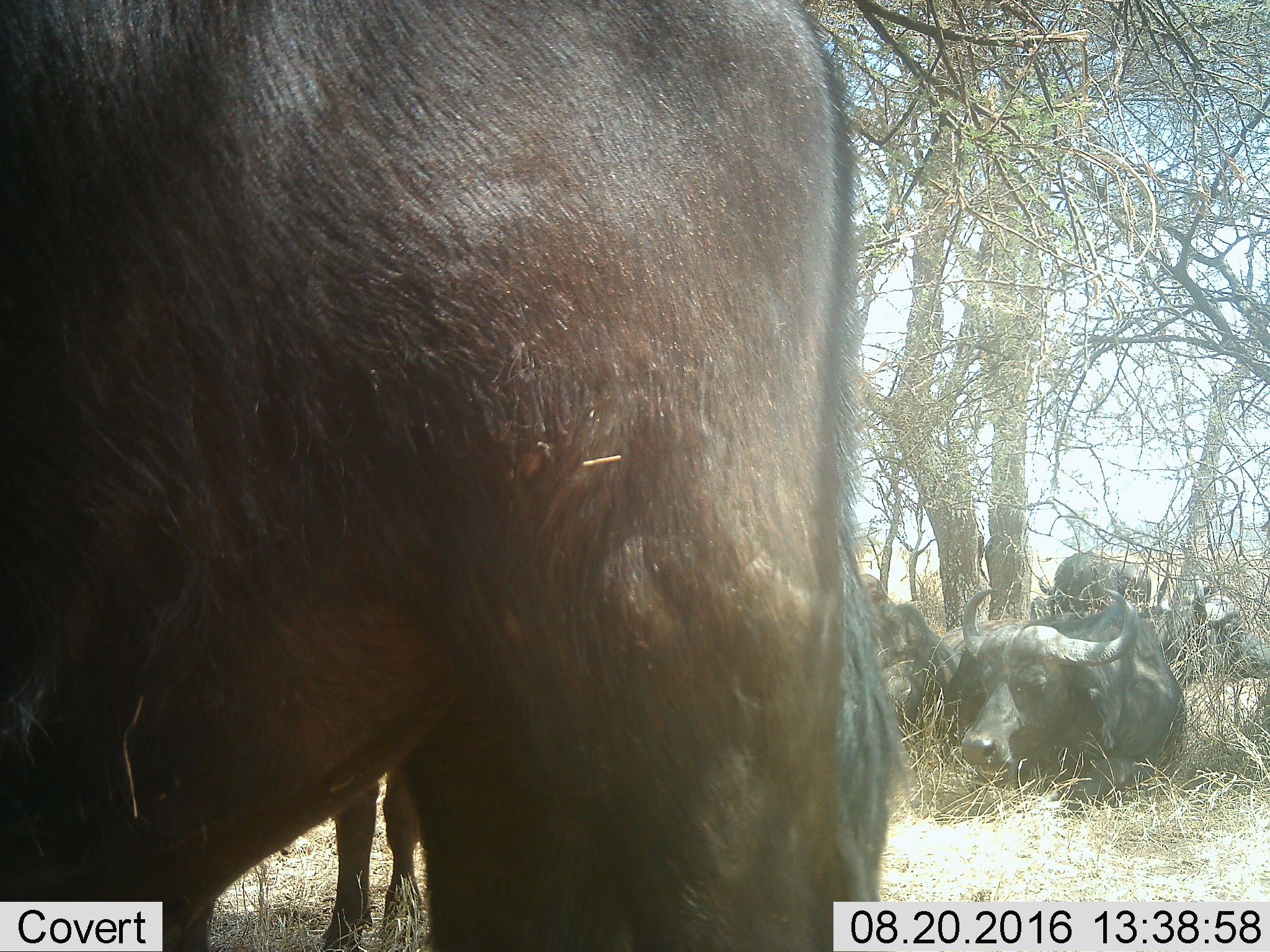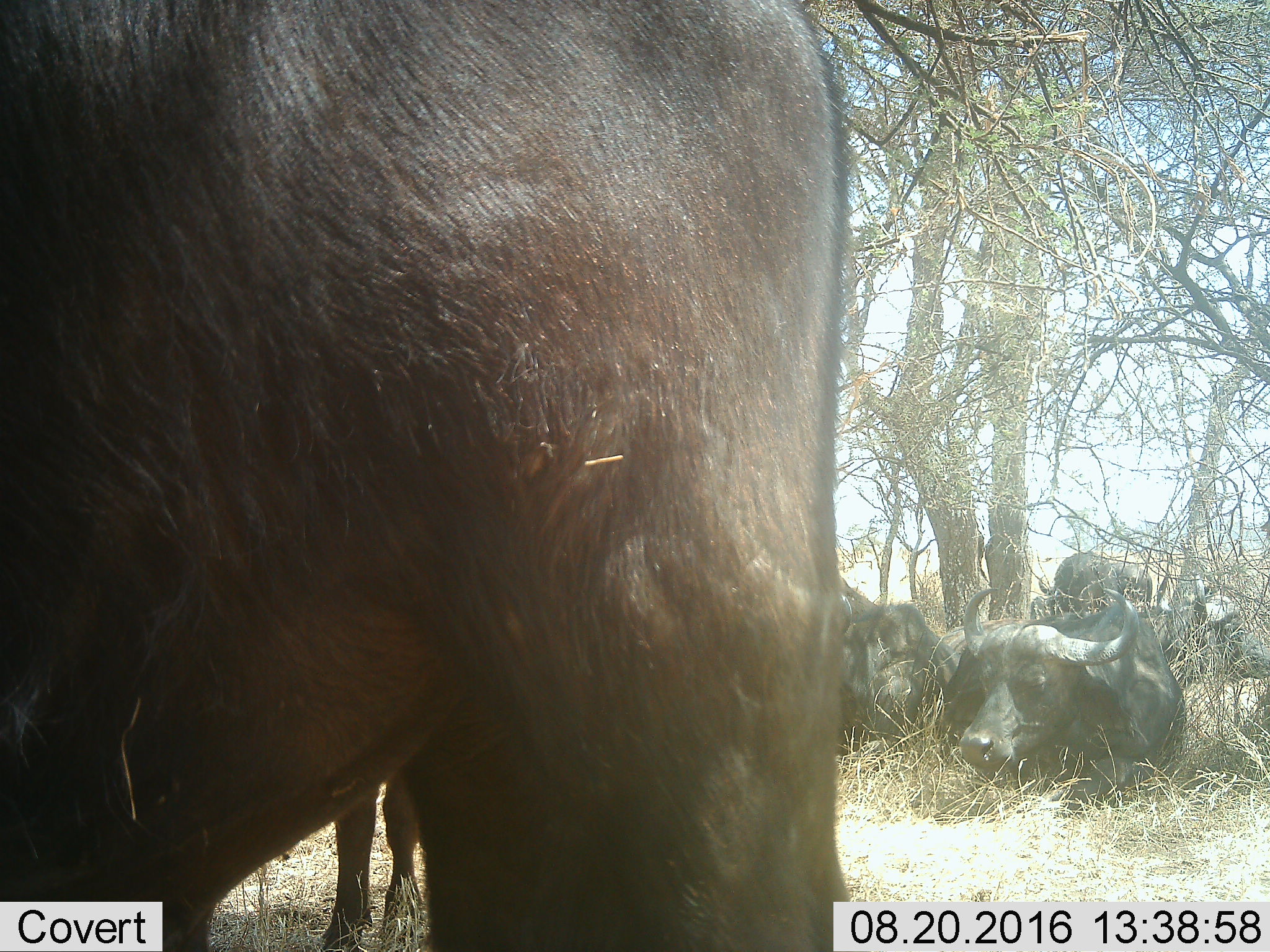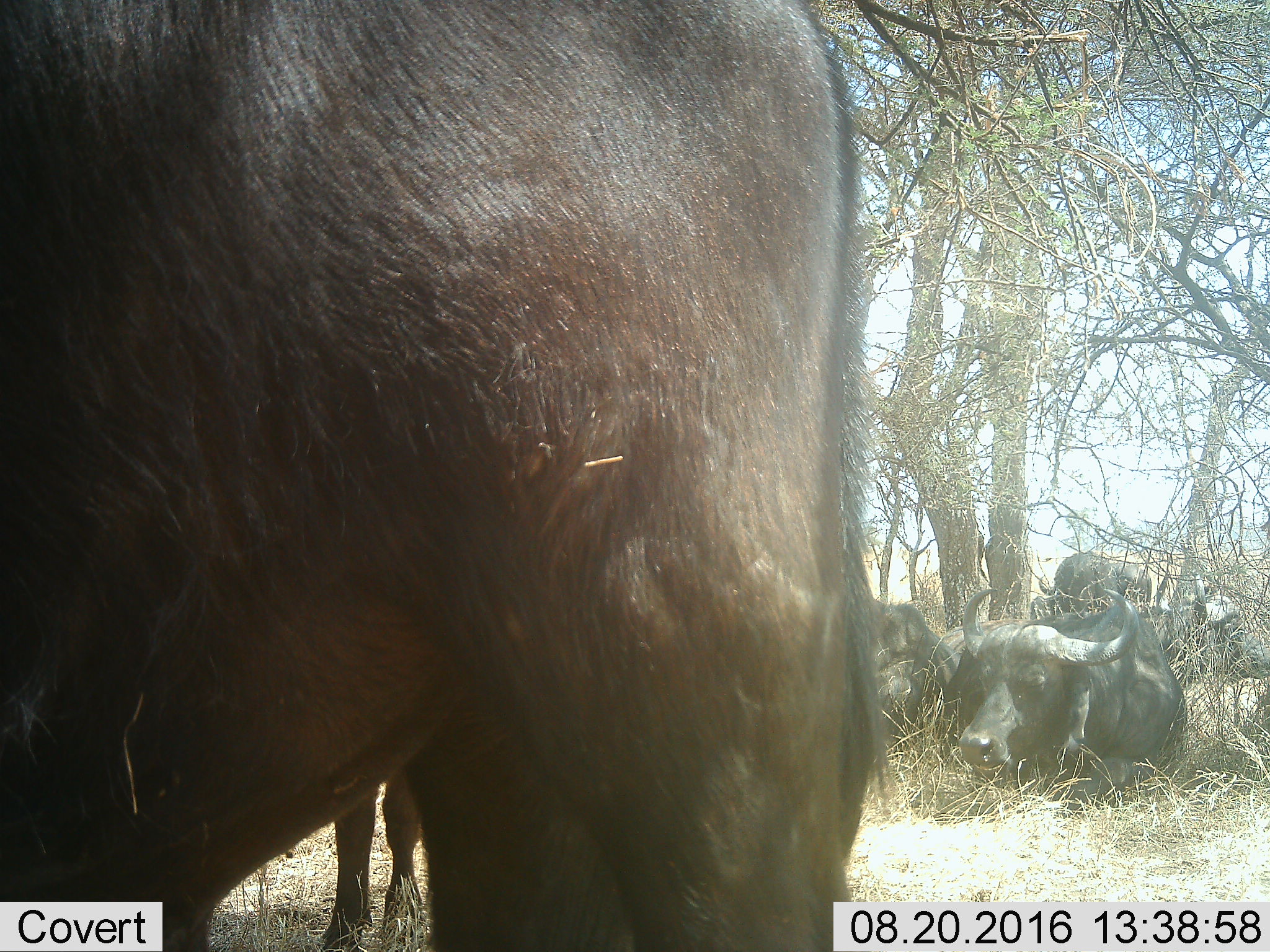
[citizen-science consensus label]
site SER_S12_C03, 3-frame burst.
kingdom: Animalia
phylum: Chordata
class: Mammalia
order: Artiodactyla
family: Bovidae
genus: Syncerus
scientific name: Syncerus caffer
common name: african buffalo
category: buffalo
Buffalo (african buffalo) (Syncerus caffer), count 6. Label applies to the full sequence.